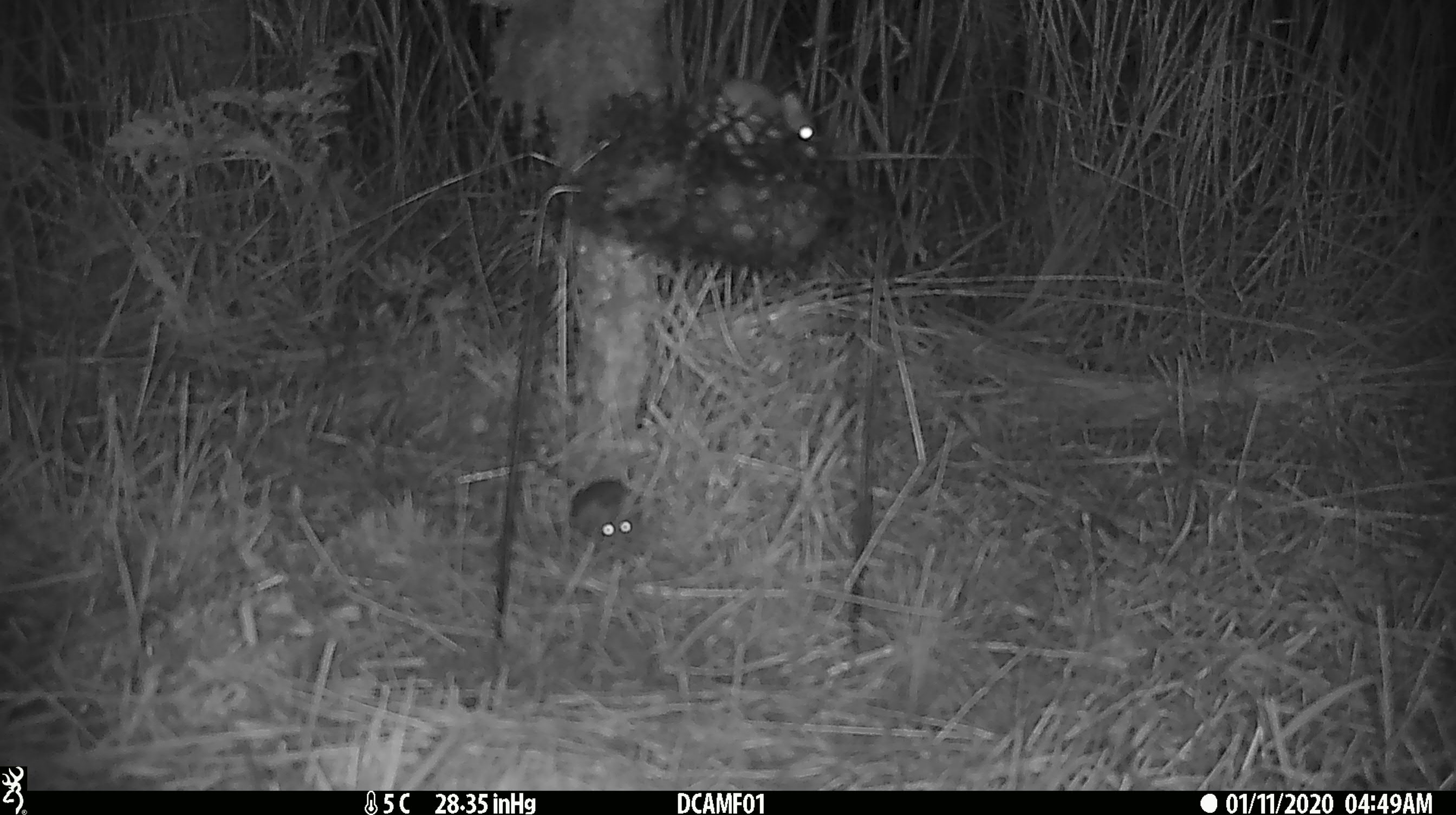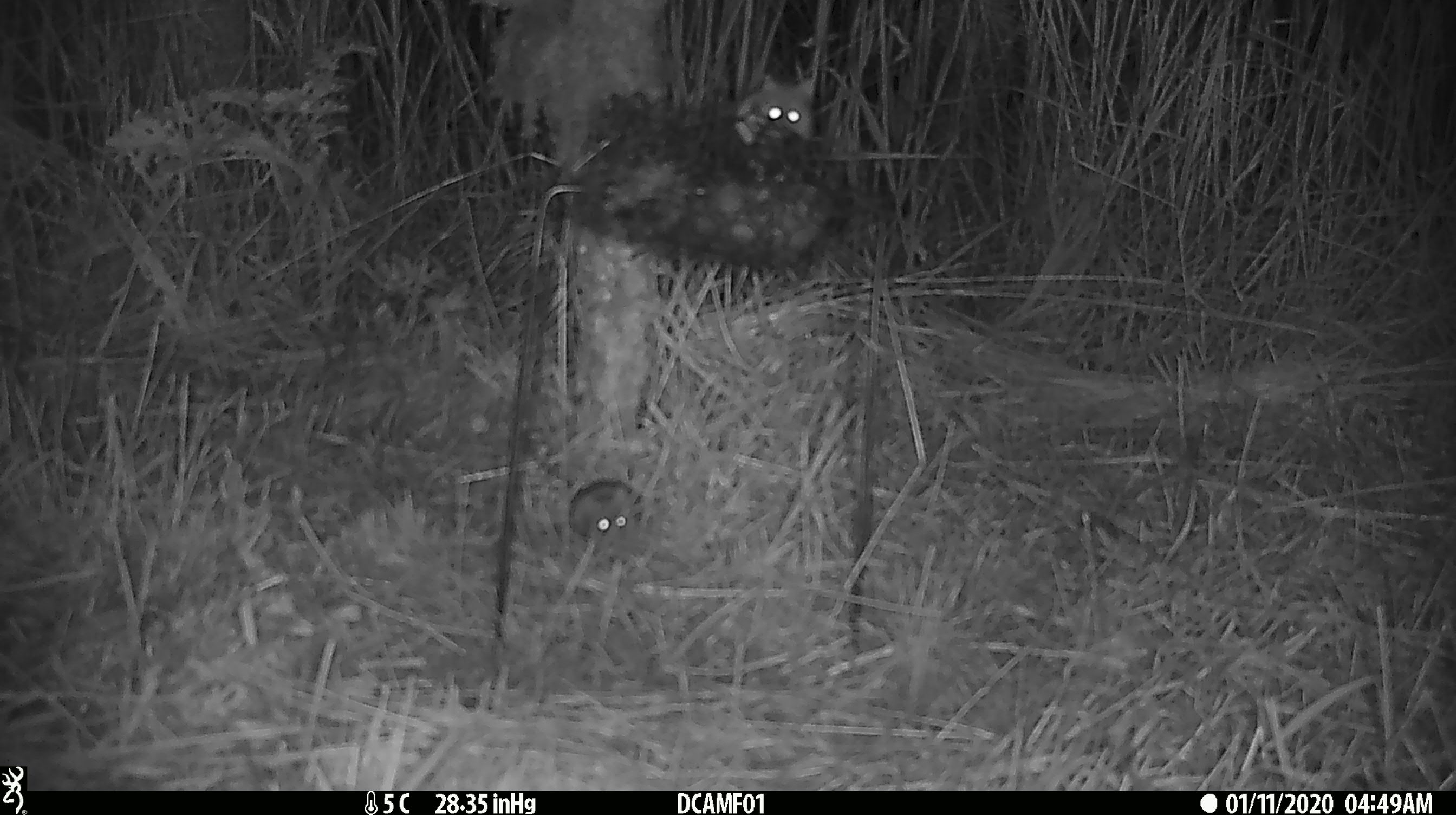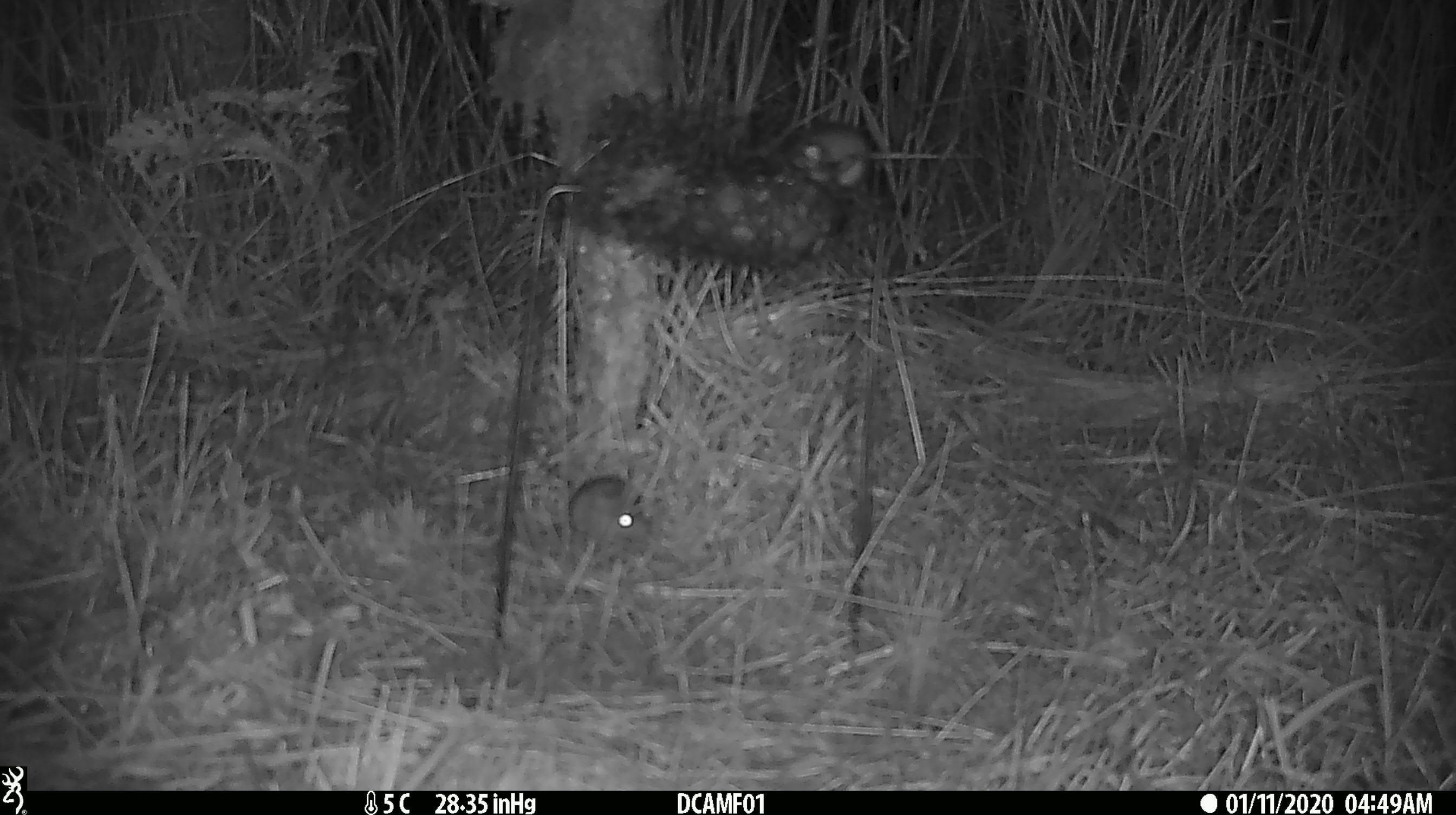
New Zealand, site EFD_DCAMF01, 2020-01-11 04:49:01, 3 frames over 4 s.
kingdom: Animalia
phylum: Chordata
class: Mammalia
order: Rodentia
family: Muridae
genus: Mus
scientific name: Mus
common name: mouse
Mouse (Mus).